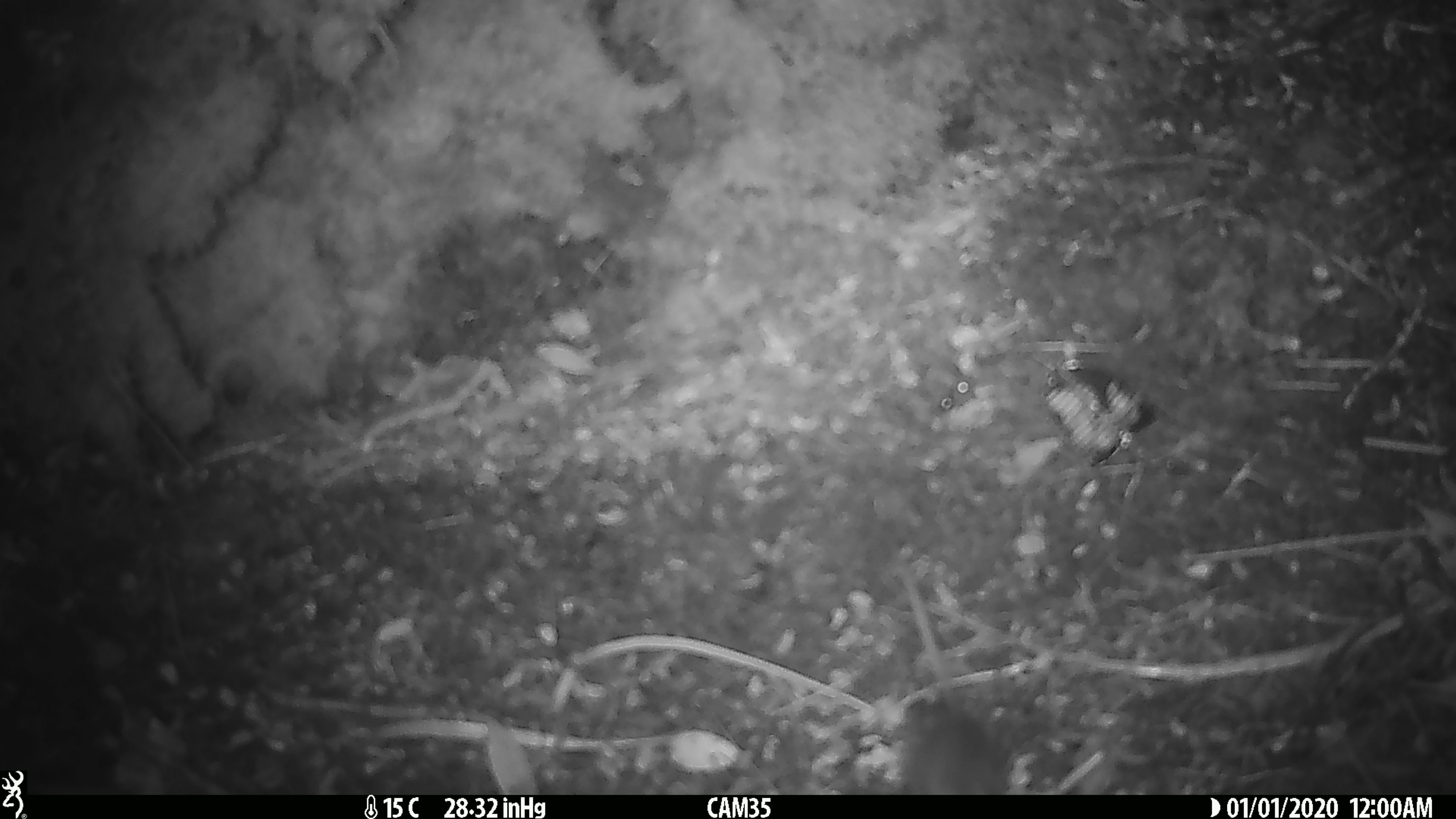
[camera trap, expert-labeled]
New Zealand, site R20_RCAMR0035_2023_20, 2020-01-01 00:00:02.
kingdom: Animalia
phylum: Chordata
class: Mammalia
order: Rodentia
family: Muridae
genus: Mus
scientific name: Mus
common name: mouse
Mouse (Mus).